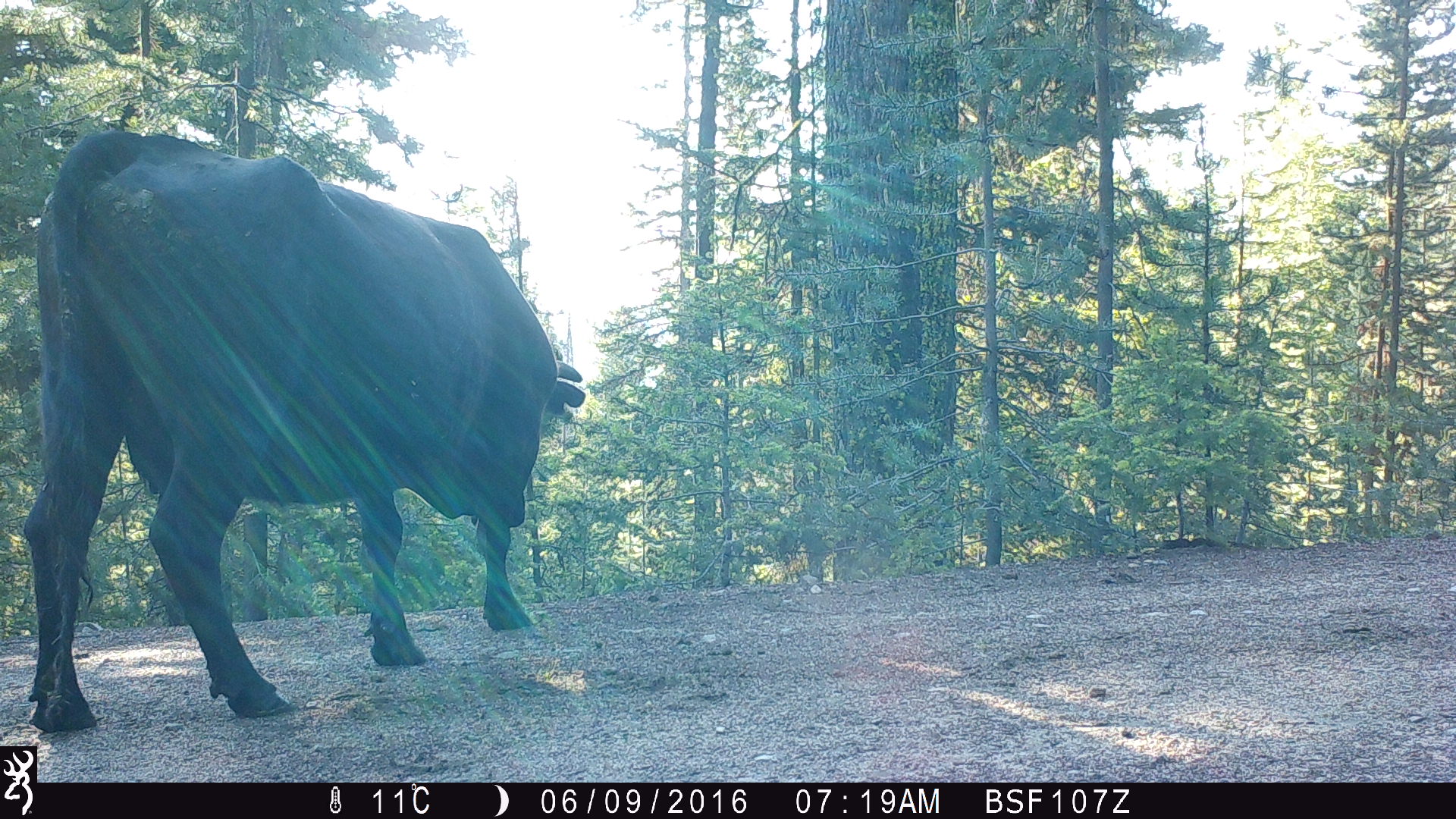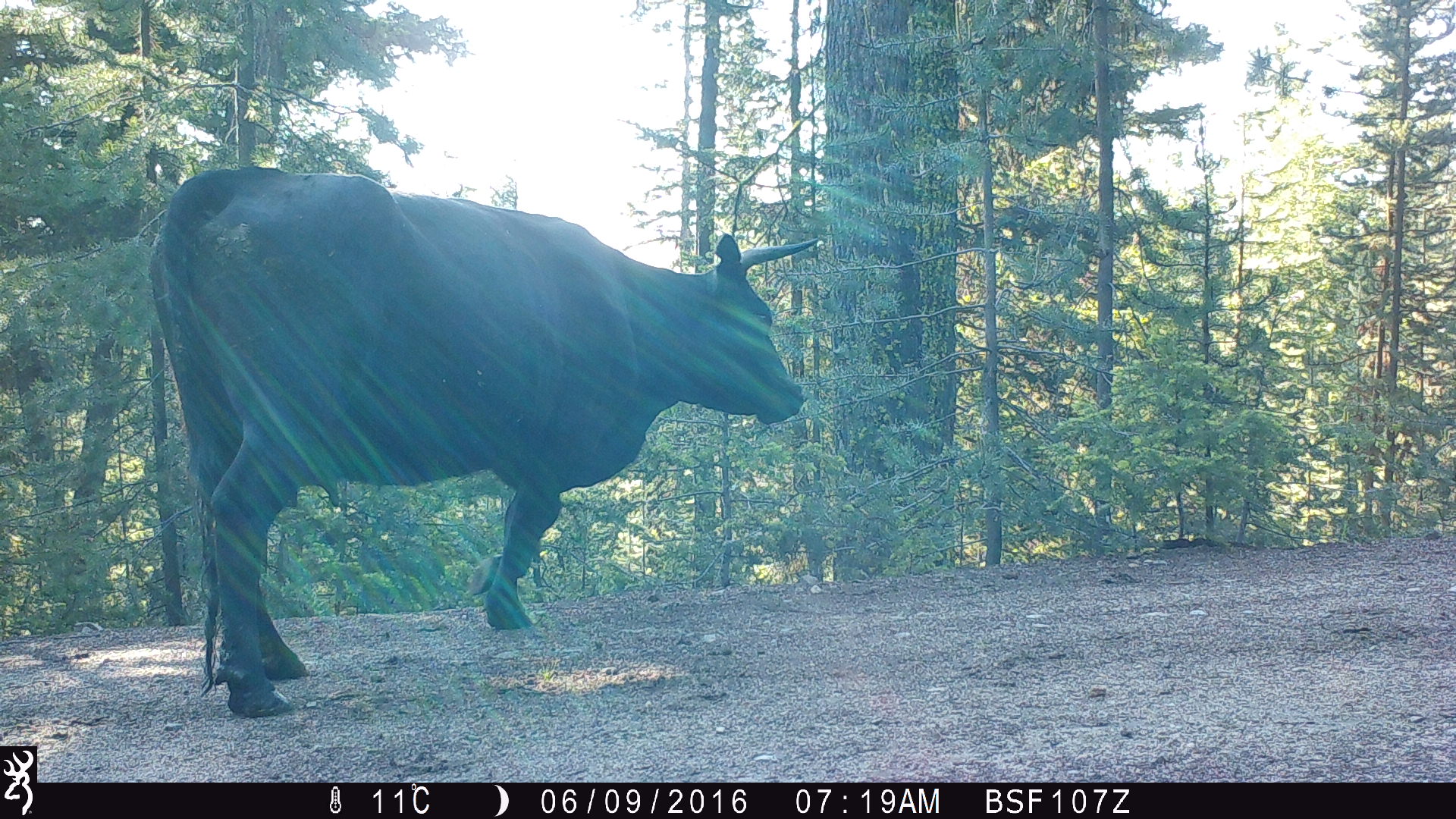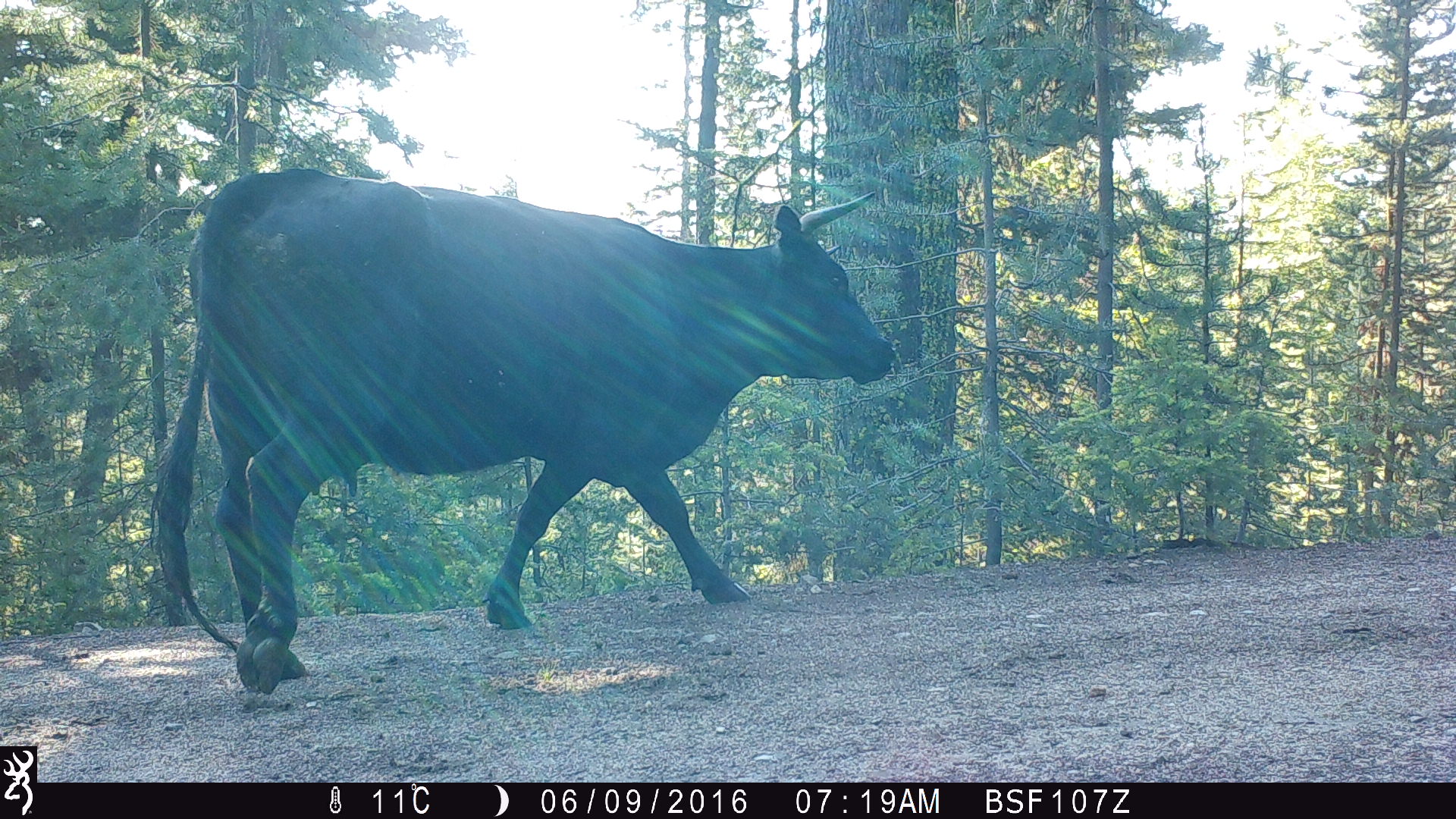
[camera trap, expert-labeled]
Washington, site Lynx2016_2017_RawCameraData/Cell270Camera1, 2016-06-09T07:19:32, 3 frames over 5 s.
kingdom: Animalia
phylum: Chordata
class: Mammalia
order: Artiodactyla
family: Bovidae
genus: Bos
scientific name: Bos taurus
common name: domestic cattle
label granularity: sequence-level